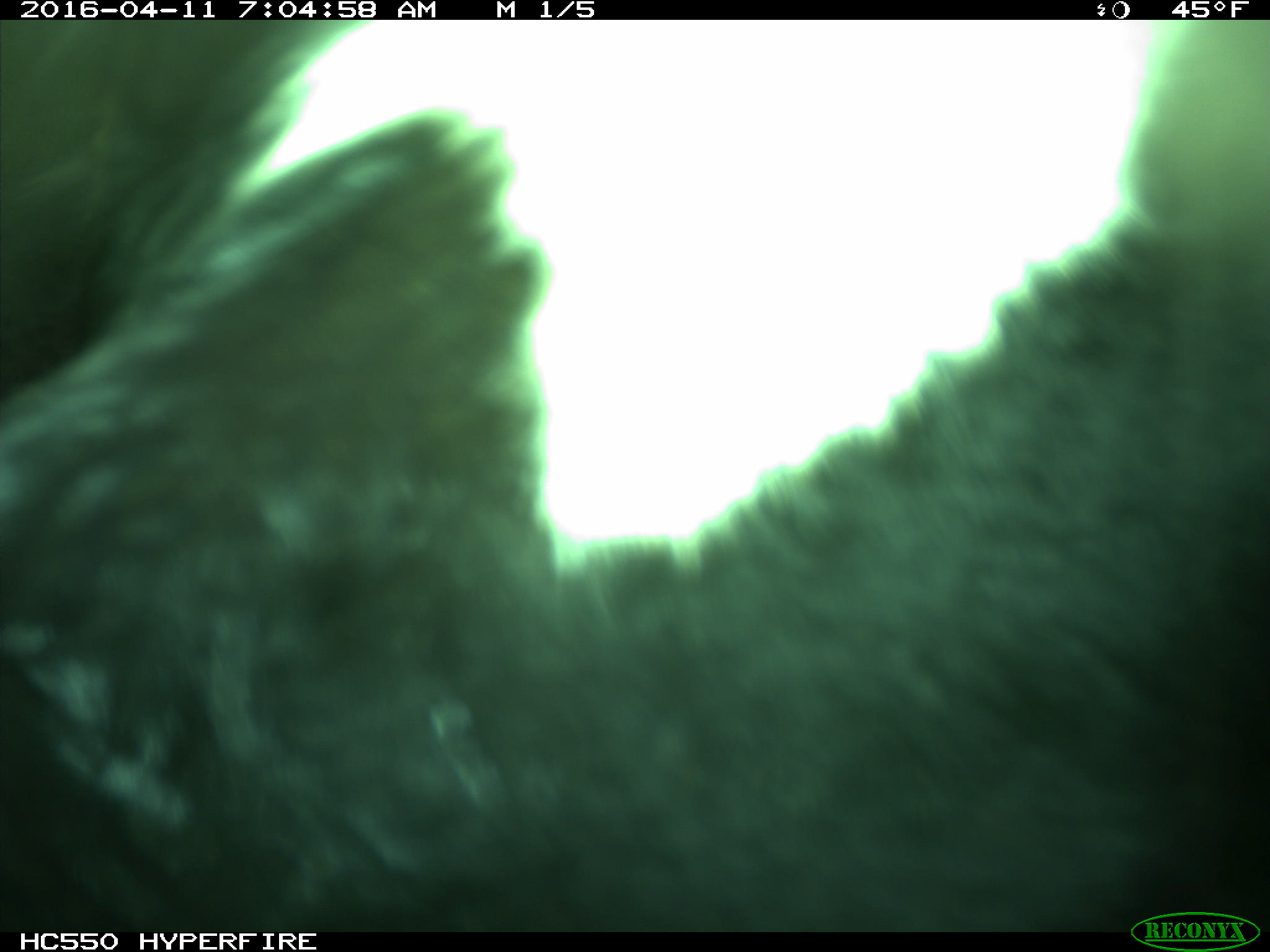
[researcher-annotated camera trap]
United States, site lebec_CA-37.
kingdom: Animalia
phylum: Chordata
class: Mammalia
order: Artiodactyla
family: Bovidae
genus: Bos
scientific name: Bos taurus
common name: domestic cow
Bos taurus (domestic cow).